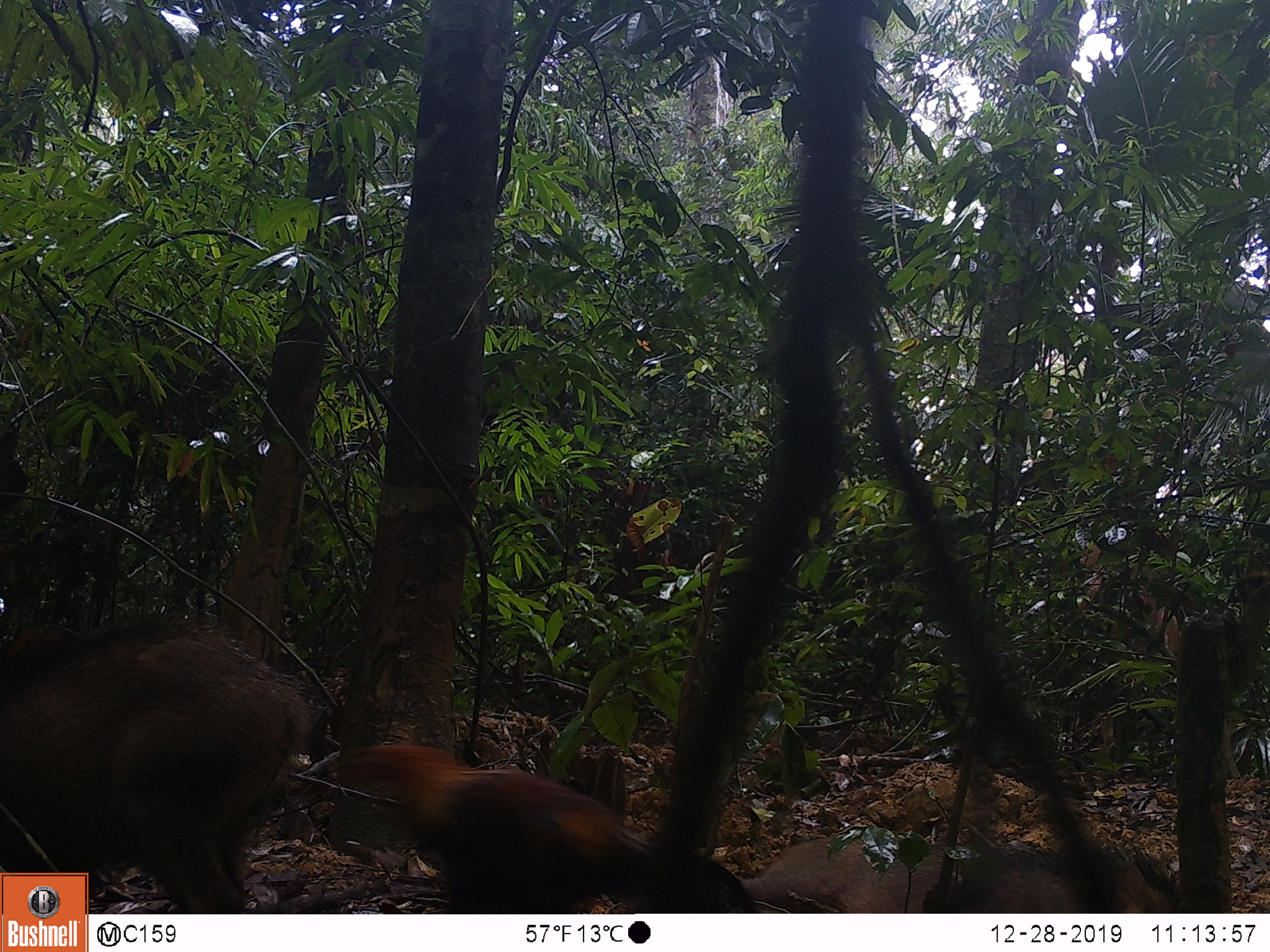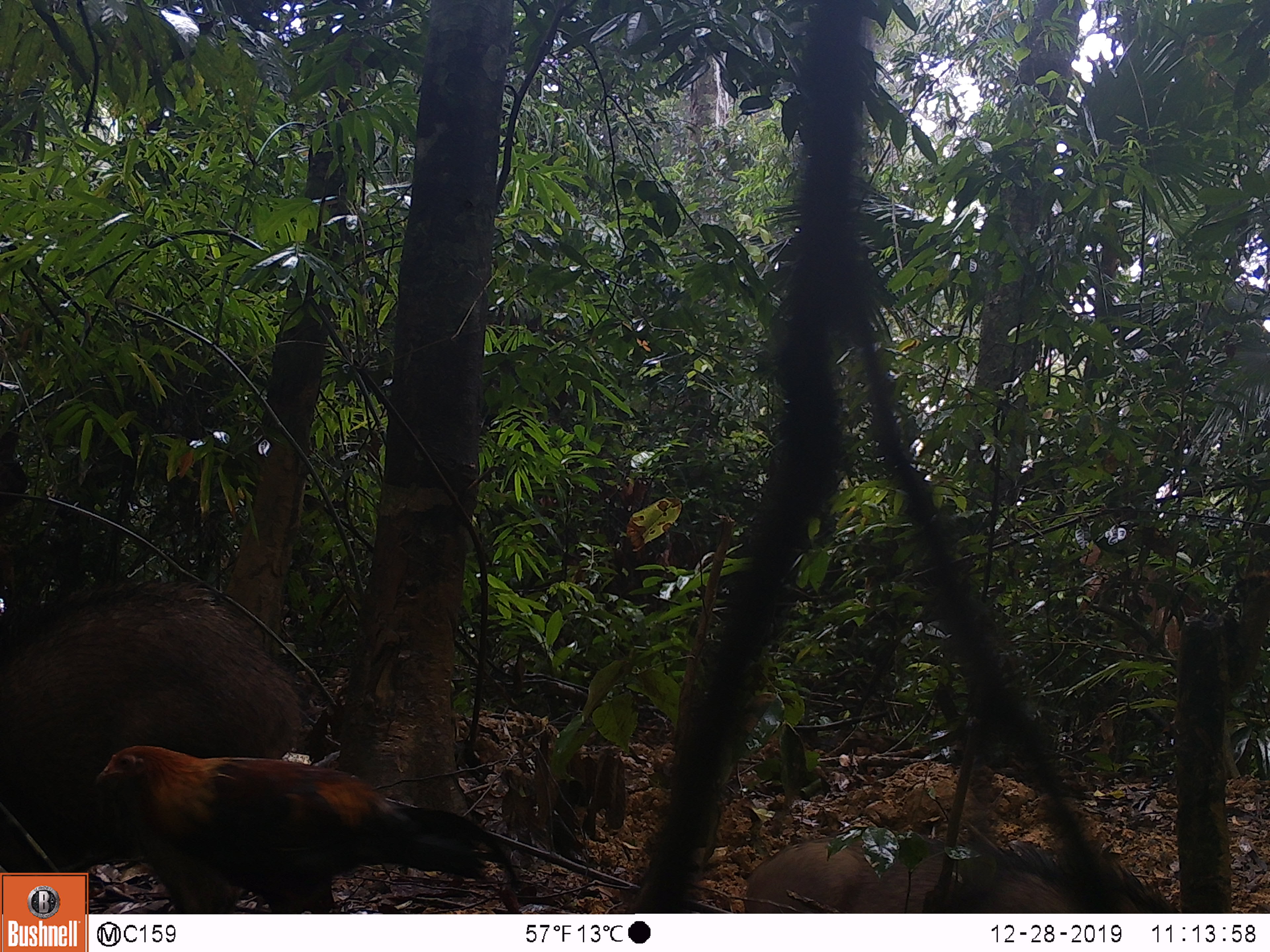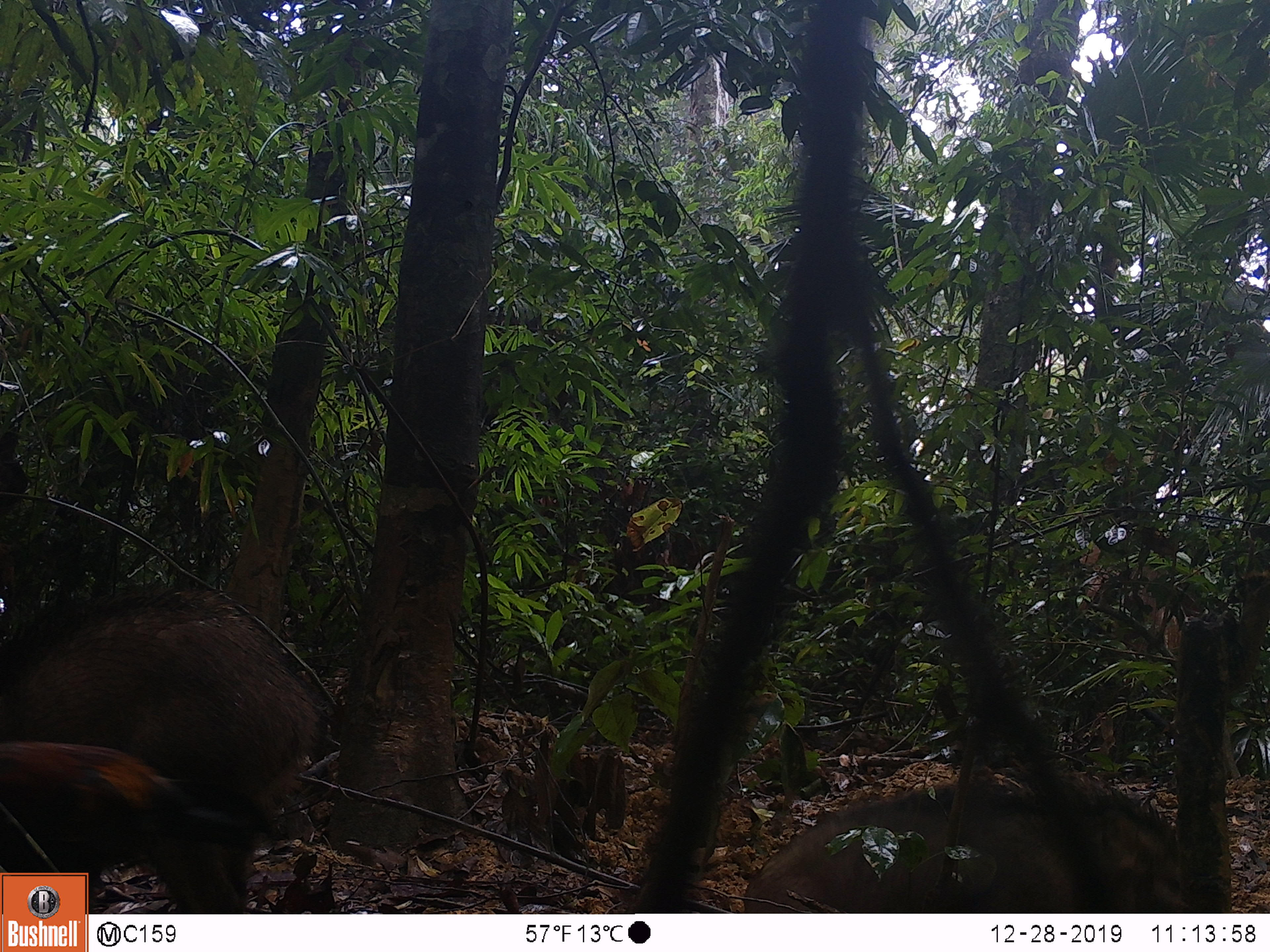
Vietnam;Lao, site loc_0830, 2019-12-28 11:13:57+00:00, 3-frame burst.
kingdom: Animalia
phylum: Chordata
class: Mammalia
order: Artiodactyla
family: Suidae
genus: Sus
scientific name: Sus scrofa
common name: eurasian wild pig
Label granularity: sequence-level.